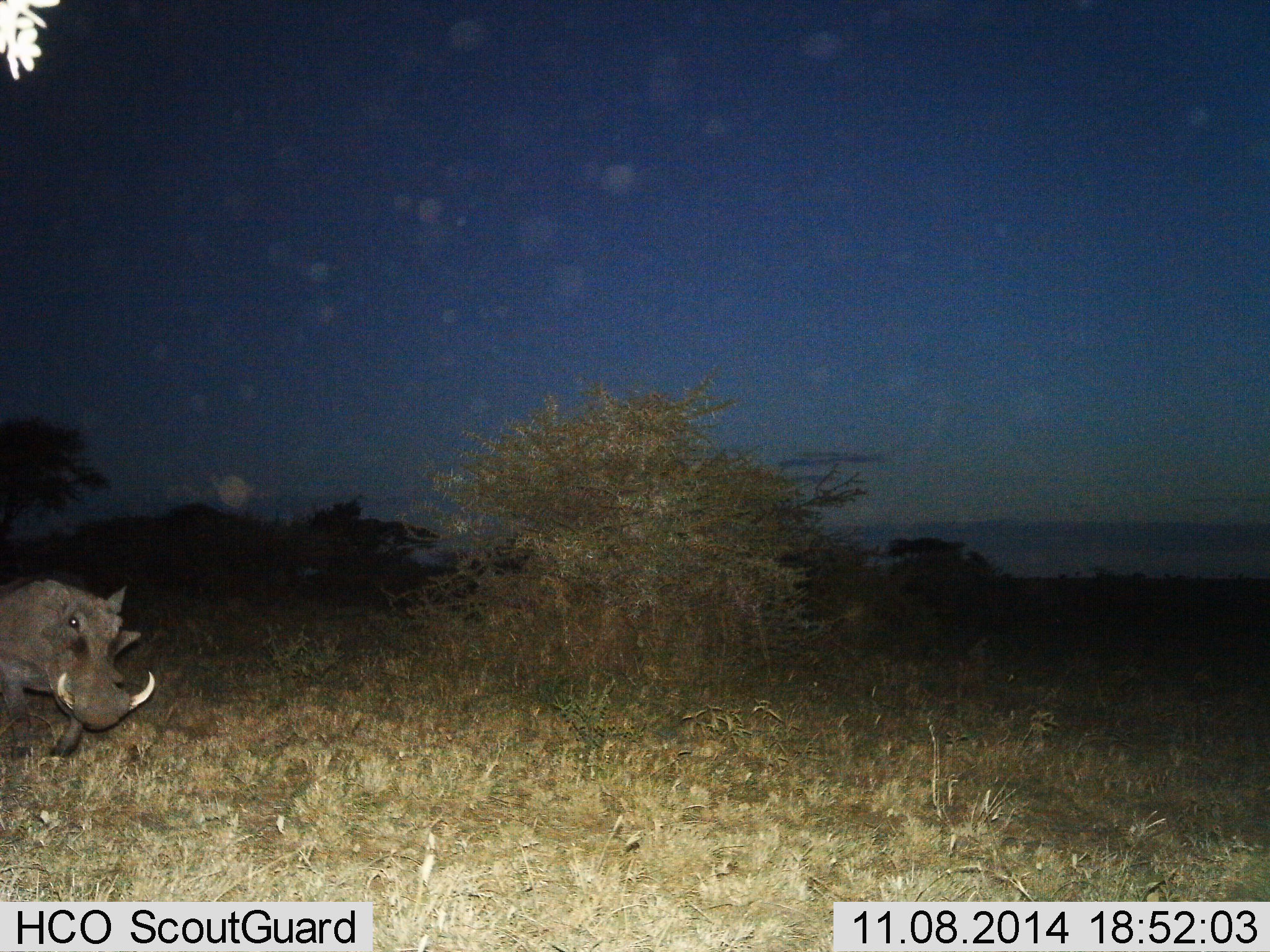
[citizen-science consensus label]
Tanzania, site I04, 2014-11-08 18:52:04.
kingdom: Animalia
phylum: Chordata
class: Mammalia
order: Artiodactyla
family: Suidae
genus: Phacochoerus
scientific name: Phacochoerus africanus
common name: warthog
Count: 1.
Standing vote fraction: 40%.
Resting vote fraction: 0%.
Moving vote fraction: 60%.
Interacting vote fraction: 0%.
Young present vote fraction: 0%.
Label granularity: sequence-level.